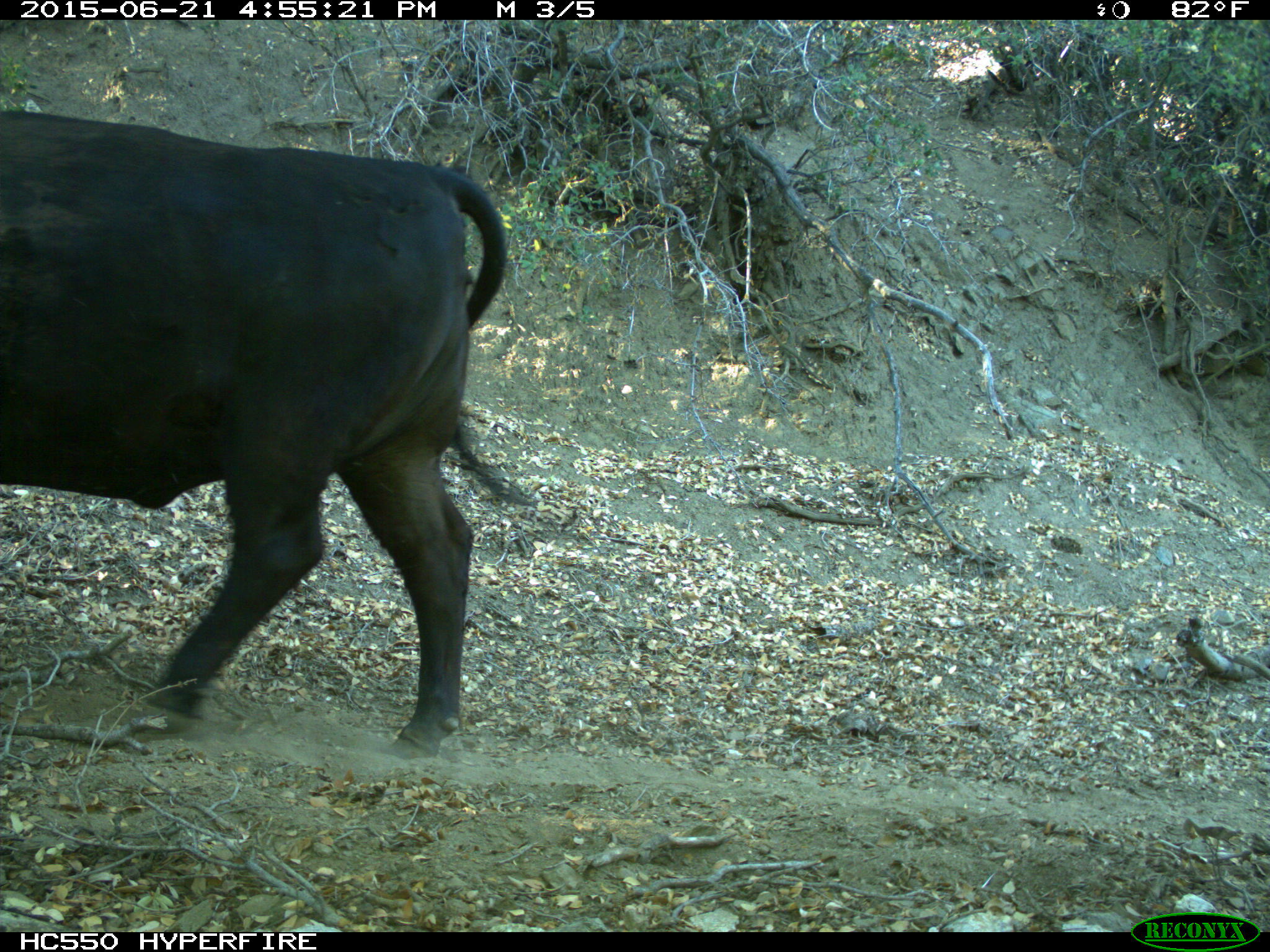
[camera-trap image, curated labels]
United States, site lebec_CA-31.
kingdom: Animalia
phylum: Chordata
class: Mammalia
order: Artiodactyla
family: Bovidae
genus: Bos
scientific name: Bos taurus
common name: domestic cow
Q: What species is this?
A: Bos taurus (domestic cow).